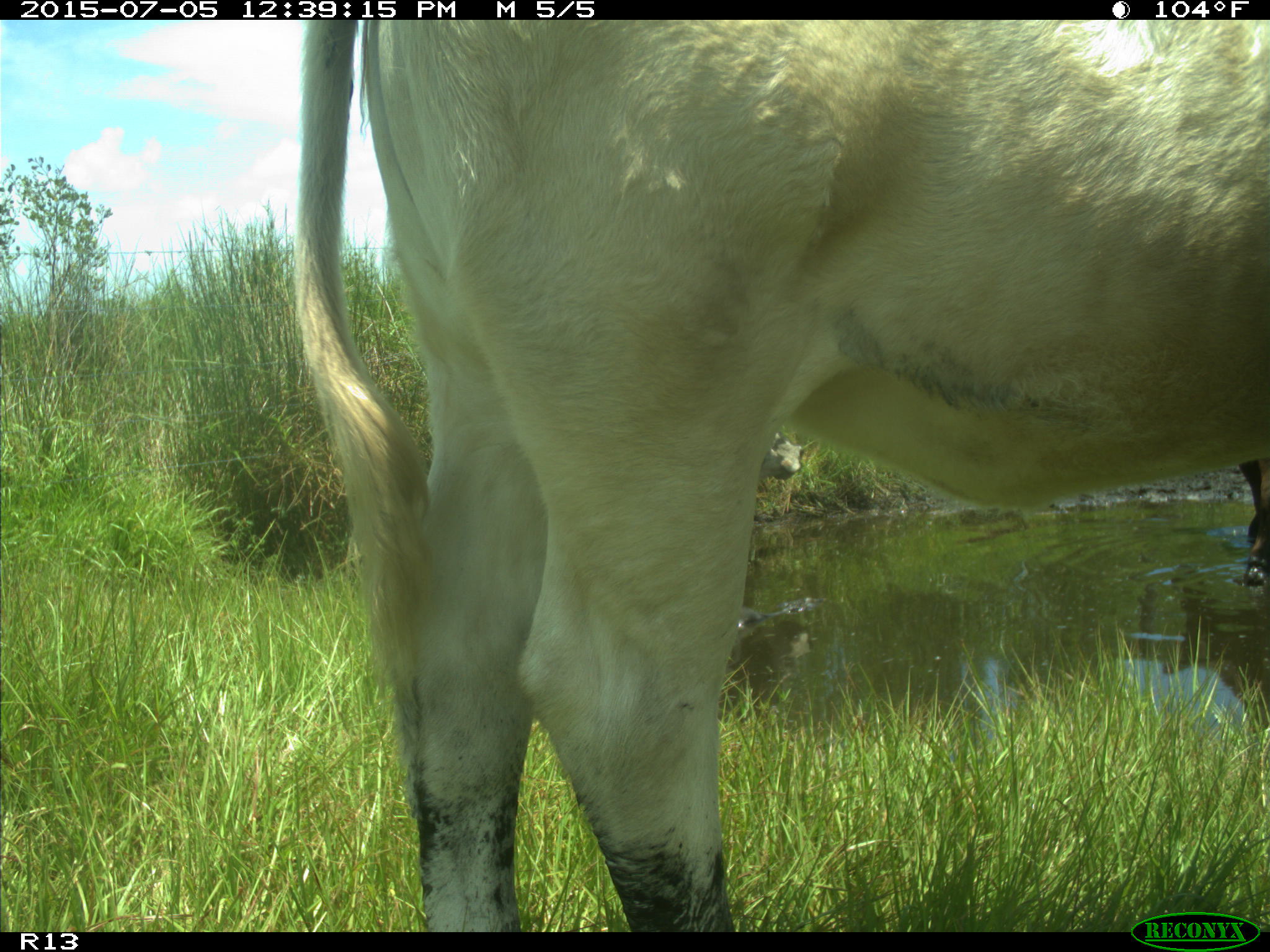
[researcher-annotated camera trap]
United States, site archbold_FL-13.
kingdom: Animalia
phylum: Chordata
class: Mammalia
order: Artiodactyla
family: Bovidae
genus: Bos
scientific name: Bos taurus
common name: domestic cow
Bos taurus (domestic cow).